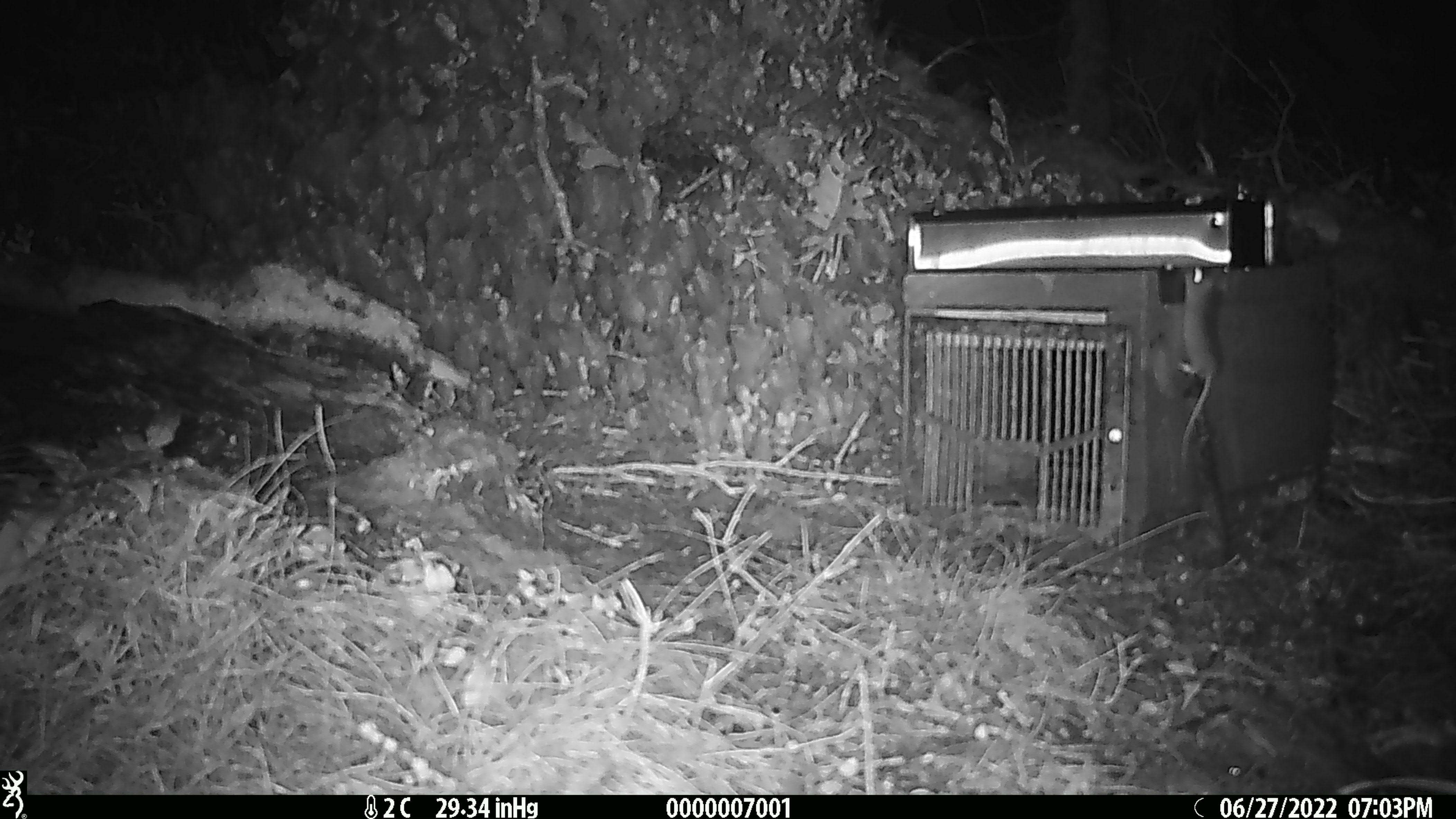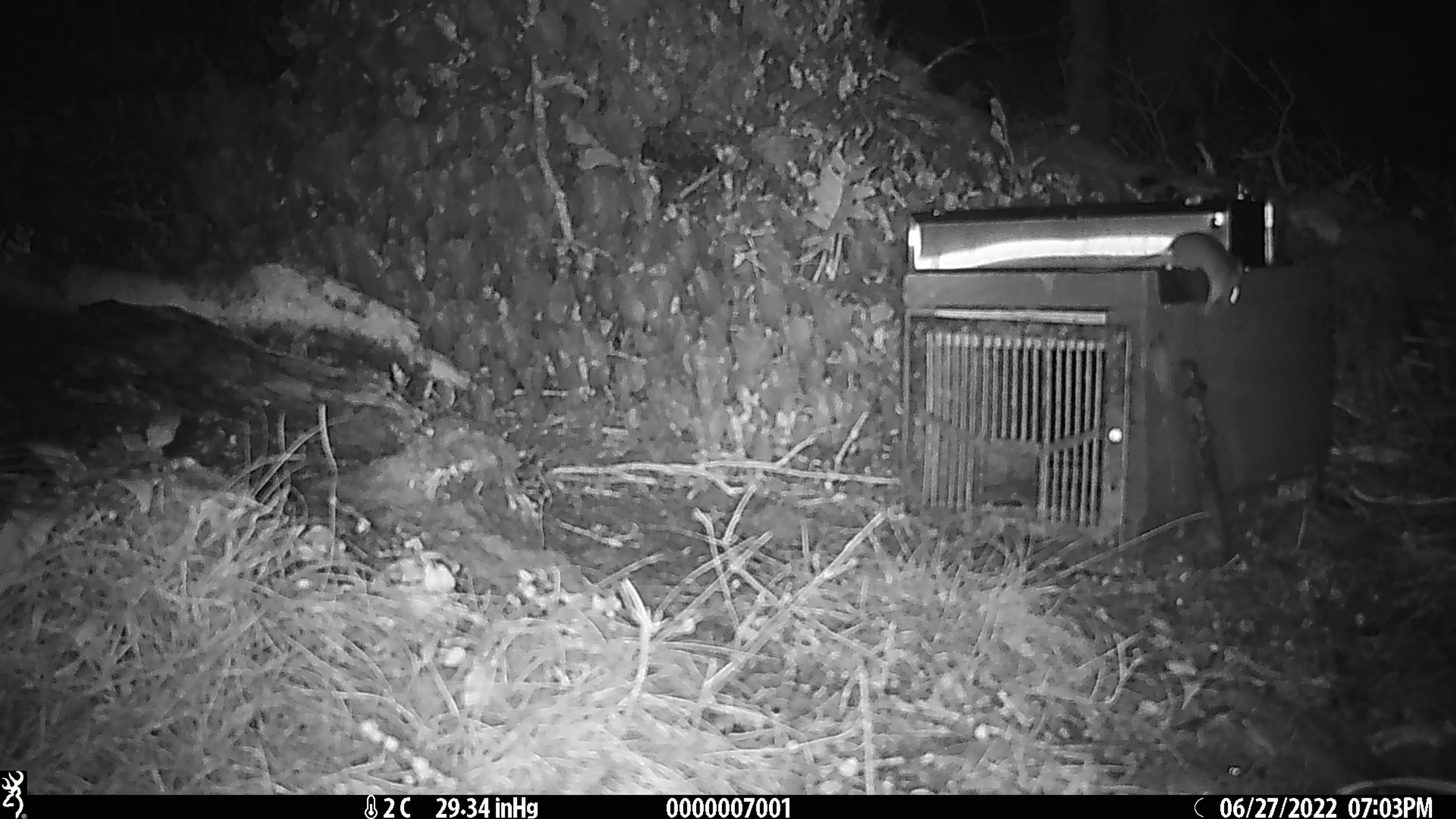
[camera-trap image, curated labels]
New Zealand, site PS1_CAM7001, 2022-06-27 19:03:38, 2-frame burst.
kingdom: Animalia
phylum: Chordata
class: Mammalia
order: Rodentia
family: Muridae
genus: Mus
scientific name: Mus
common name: mouse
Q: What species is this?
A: Mouse (Mus).